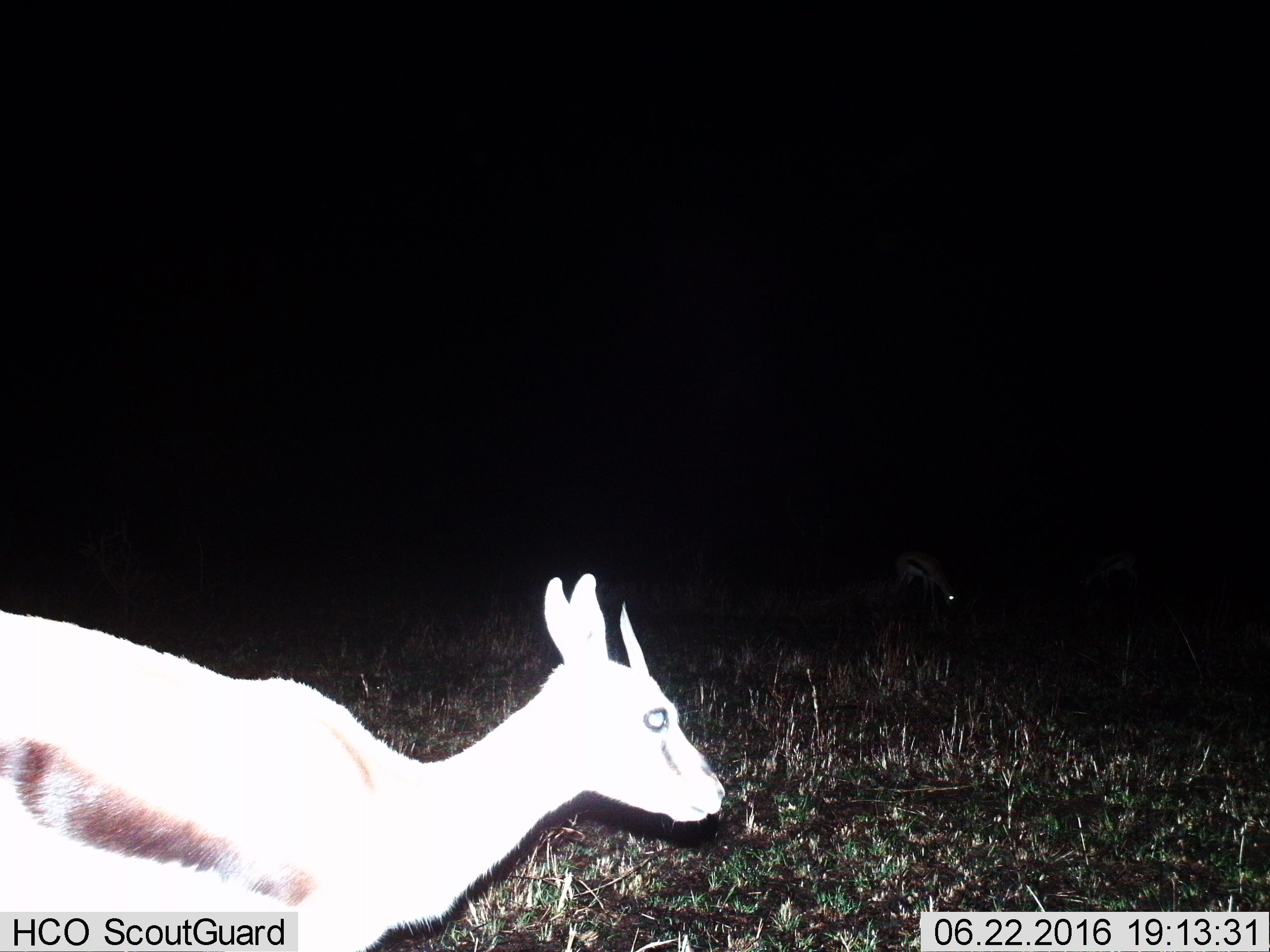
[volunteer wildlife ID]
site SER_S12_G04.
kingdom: Animalia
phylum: Chordata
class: Mammalia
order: Artiodactyla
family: Bovidae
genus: Eudorcas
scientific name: Eudorcas thomsonii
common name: thomson's gazelle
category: gazellethomsons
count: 2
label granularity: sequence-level